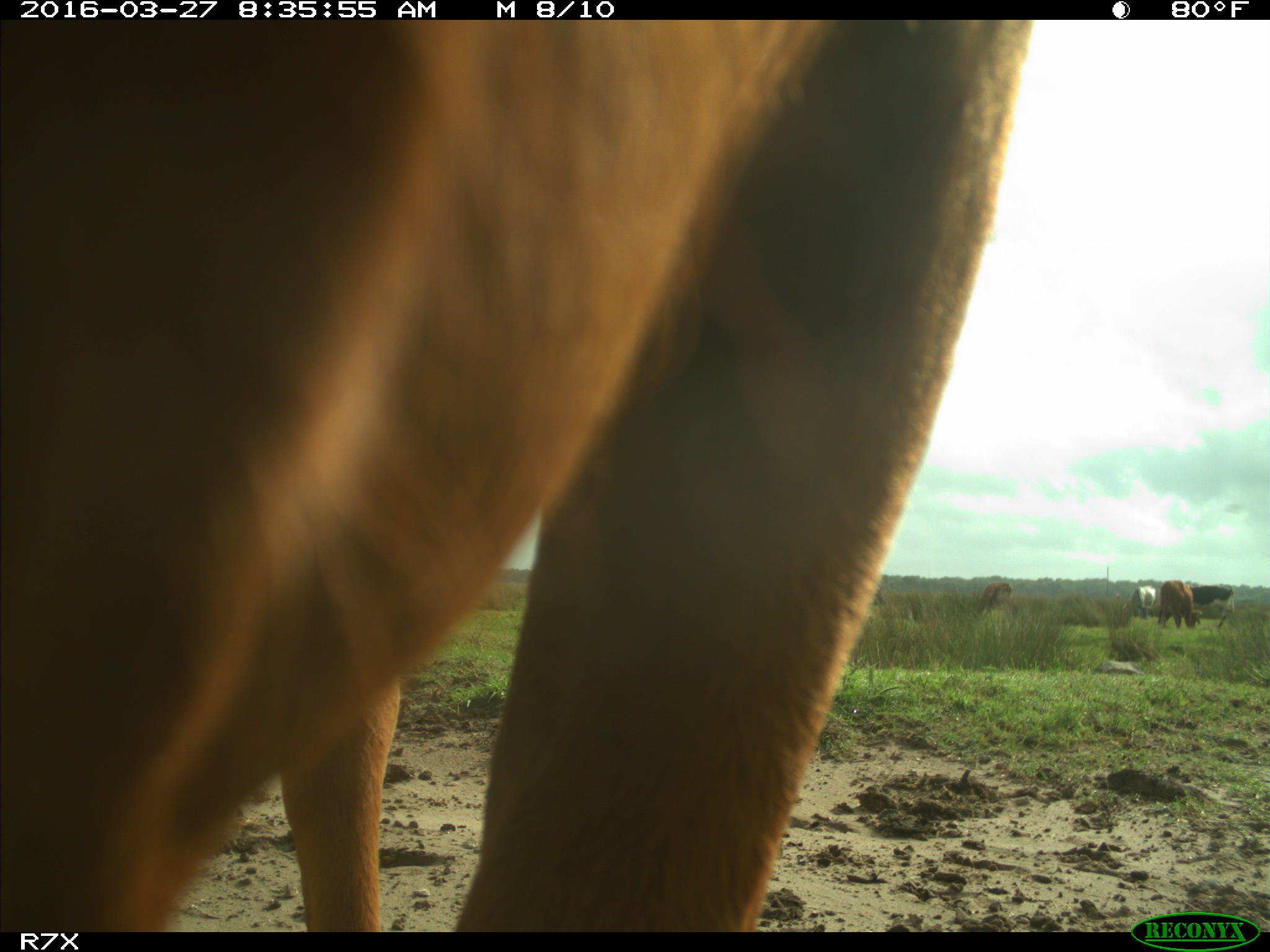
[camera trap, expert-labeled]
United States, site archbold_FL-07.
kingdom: Animalia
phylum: Chordata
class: Mammalia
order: Artiodactyla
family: Bovidae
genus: Bos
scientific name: Bos taurus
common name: domestic cow